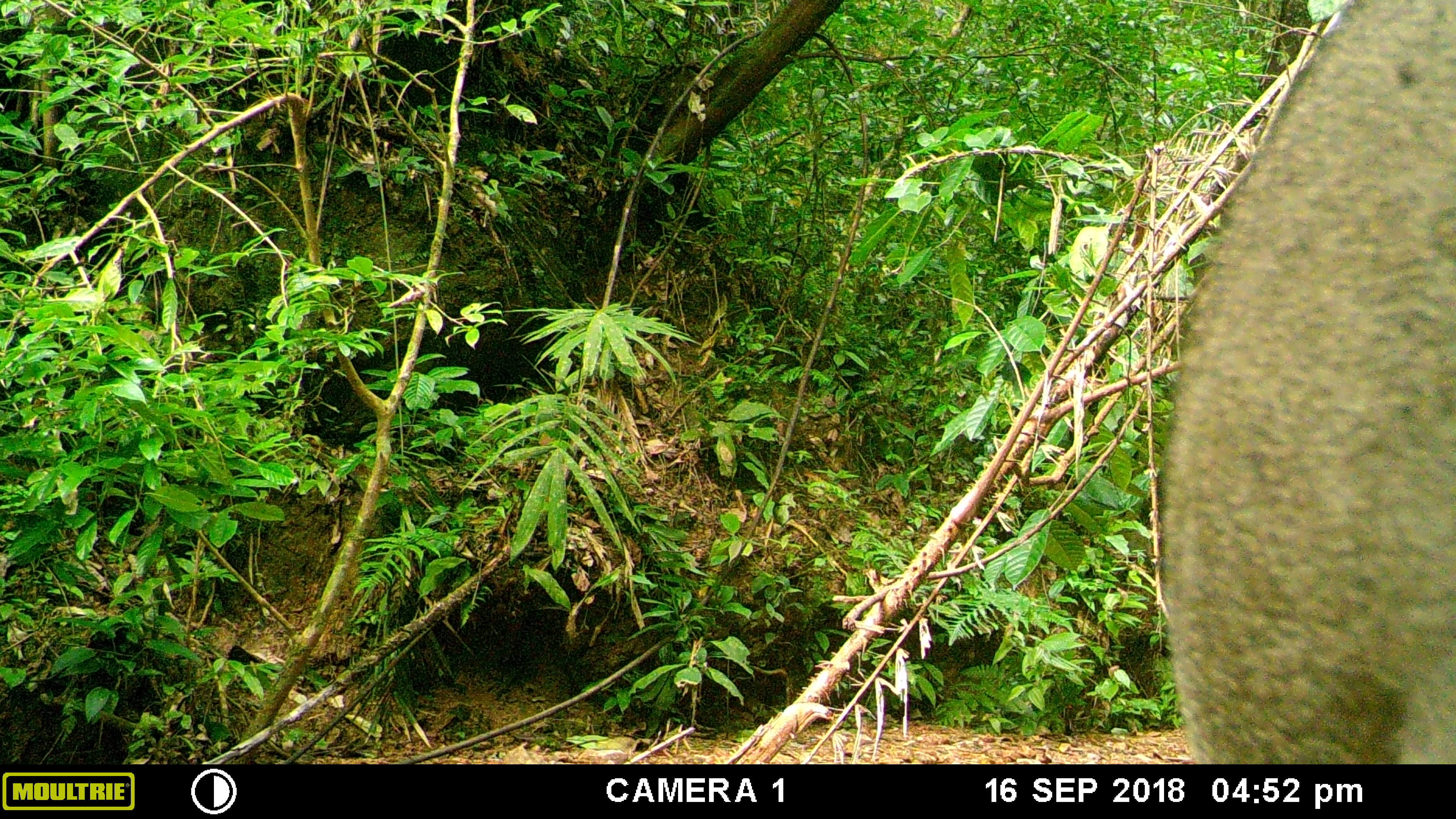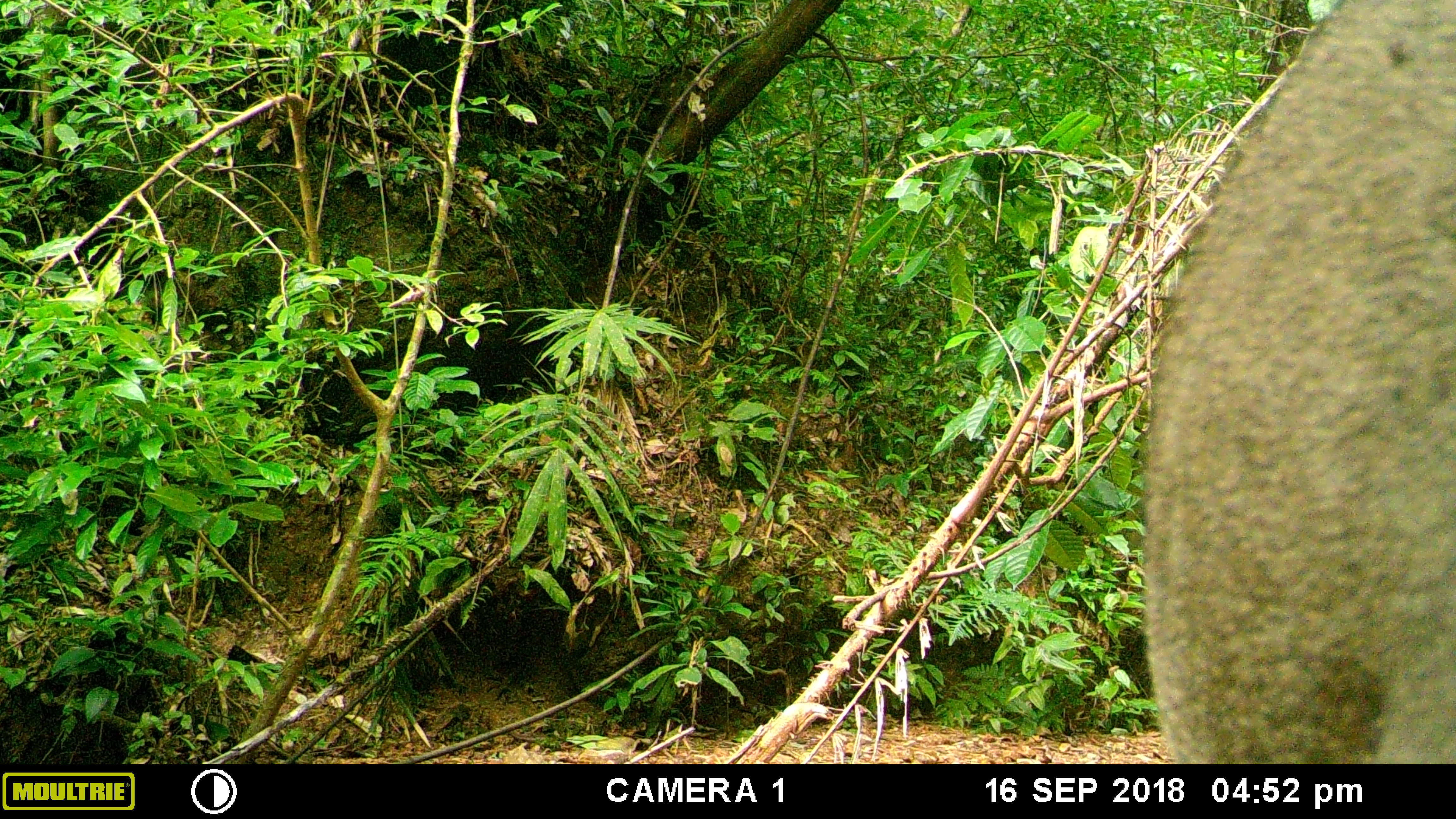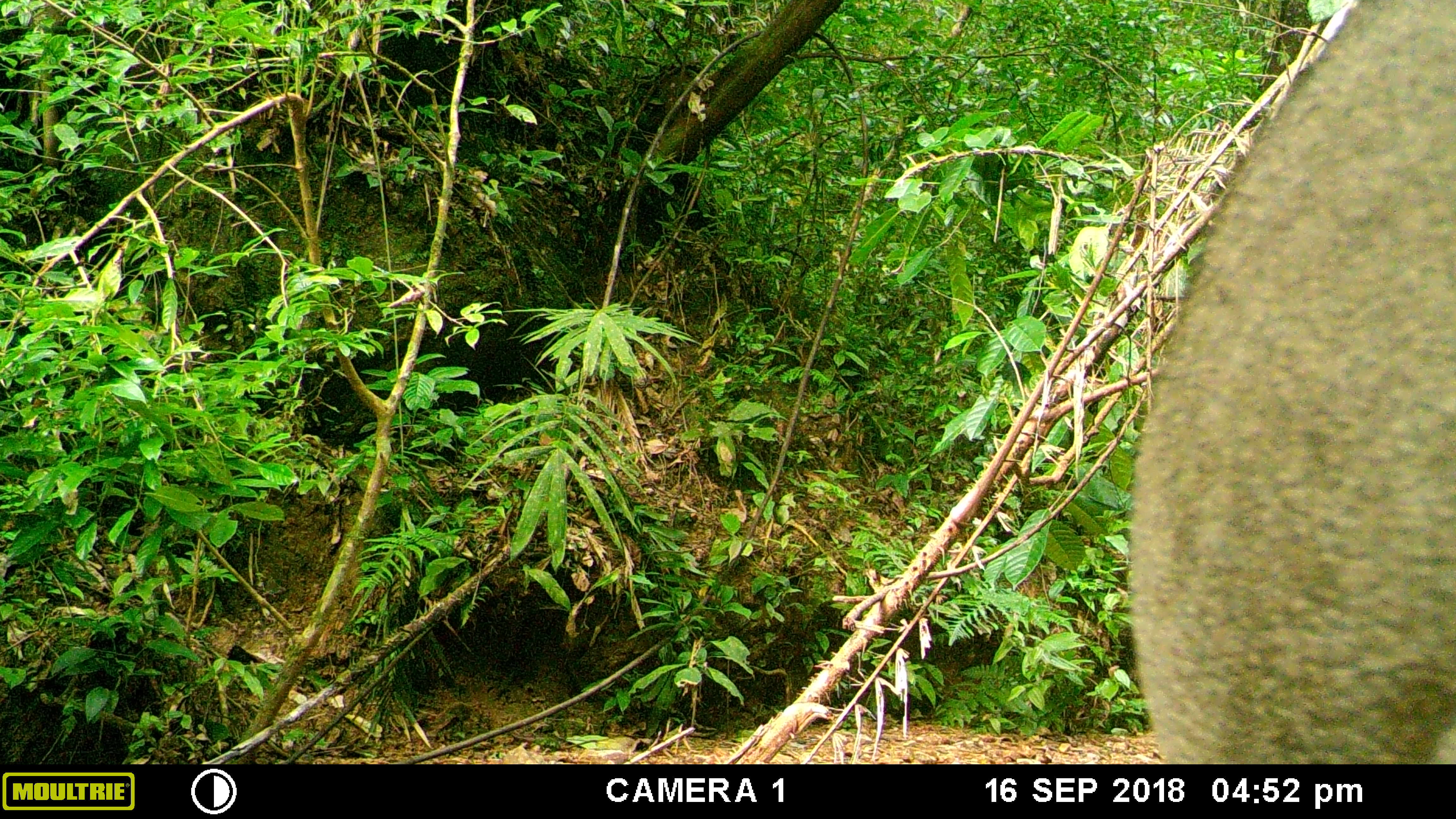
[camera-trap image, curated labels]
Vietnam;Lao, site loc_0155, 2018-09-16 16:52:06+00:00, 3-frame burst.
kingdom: Animalia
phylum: Chordata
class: Mammalia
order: Artiodactyla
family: Suidae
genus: Sus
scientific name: Sus scrofa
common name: eurasian wild pig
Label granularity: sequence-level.